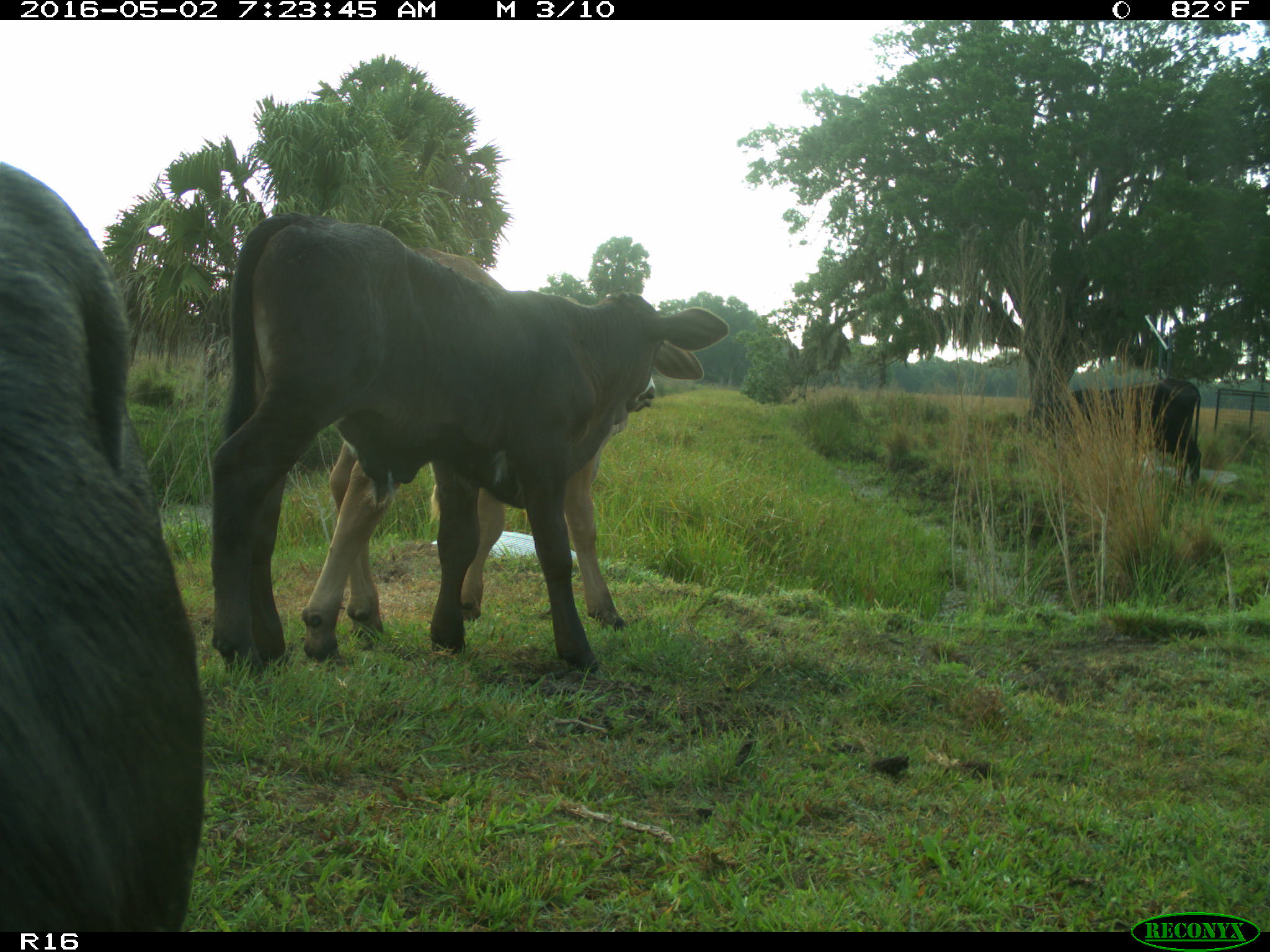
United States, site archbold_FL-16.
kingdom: Animalia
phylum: Chordata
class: Mammalia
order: Artiodactyla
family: Bovidae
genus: Bos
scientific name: Bos taurus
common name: domestic cow